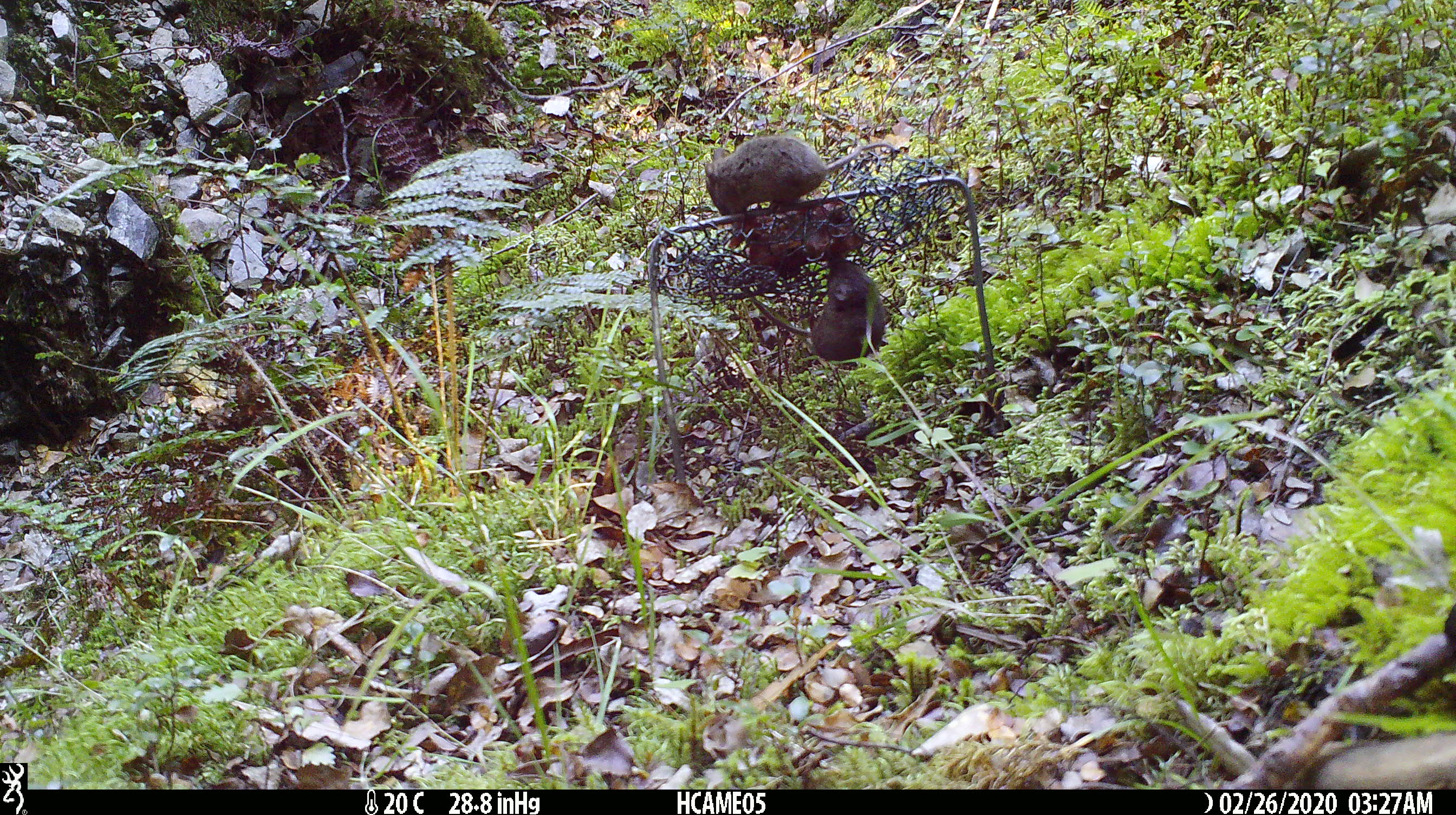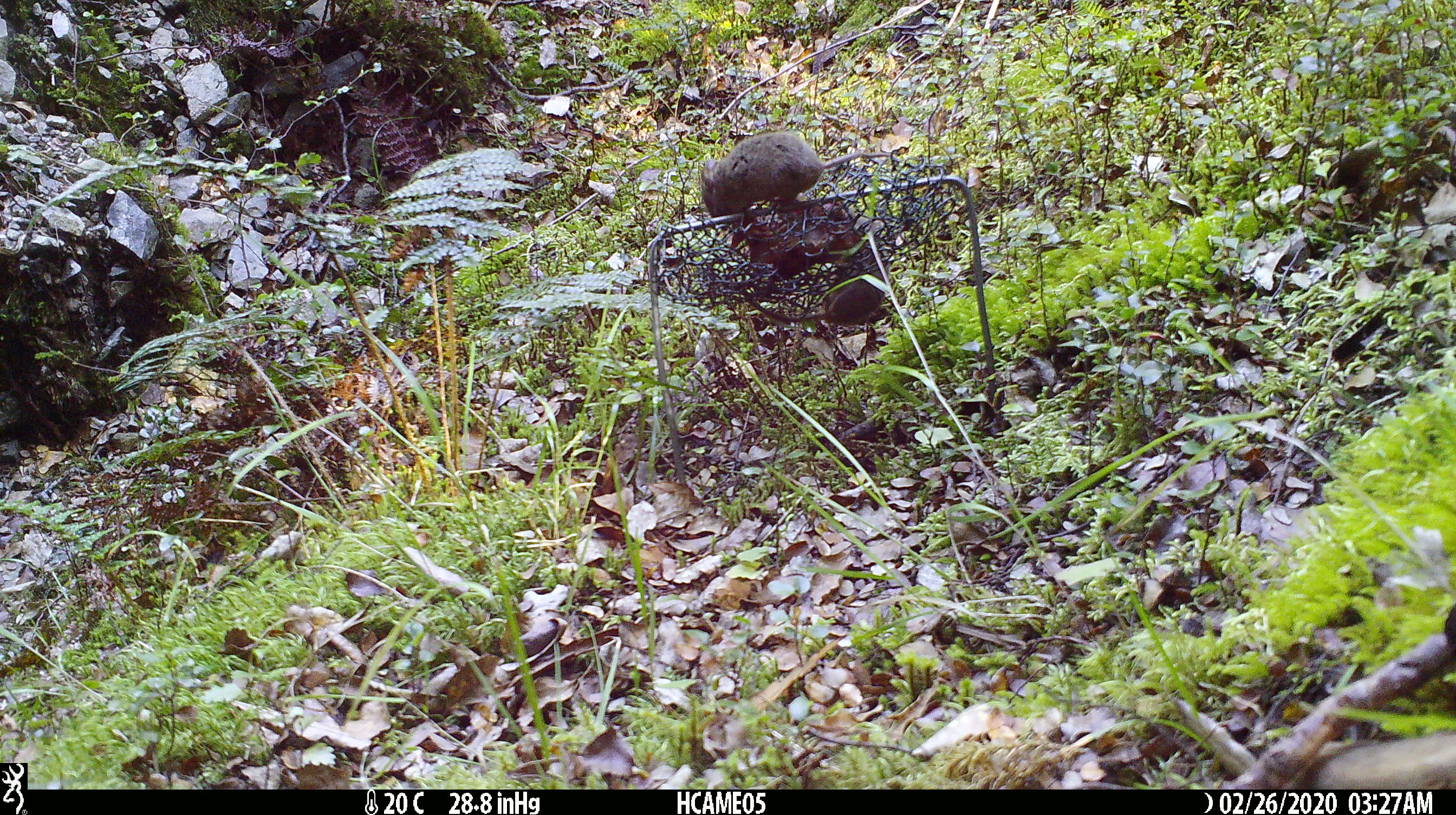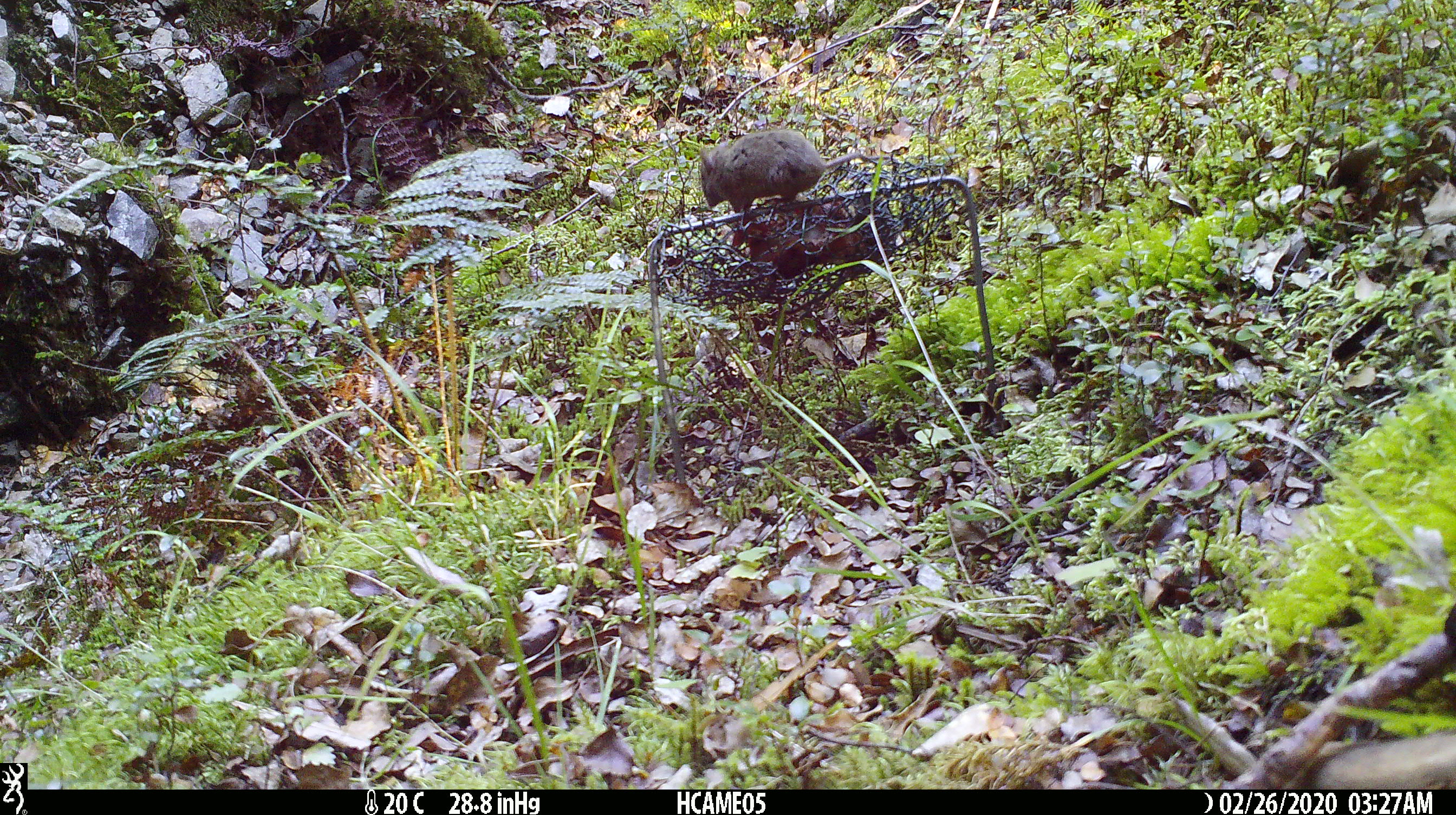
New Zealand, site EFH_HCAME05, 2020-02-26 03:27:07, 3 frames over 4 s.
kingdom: Animalia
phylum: Chordata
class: Mammalia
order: Rodentia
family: Muridae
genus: Mus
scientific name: Mus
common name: mouse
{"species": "mouse (Mus)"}